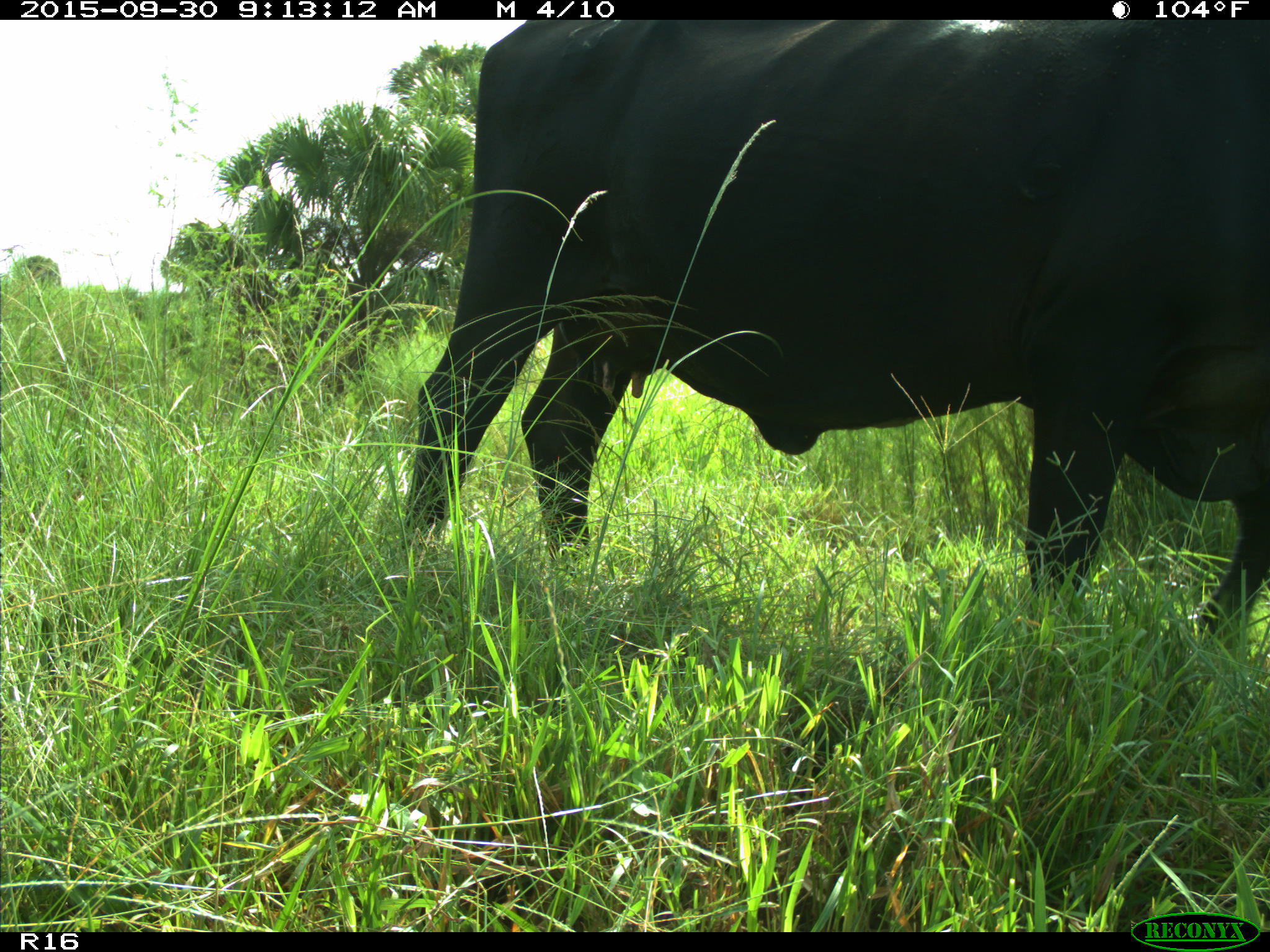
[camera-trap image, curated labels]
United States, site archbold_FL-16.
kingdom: Animalia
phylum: Chordata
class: Mammalia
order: Artiodactyla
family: Bovidae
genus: Bos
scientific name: Bos taurus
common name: domestic cow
Bos taurus (domestic cow).